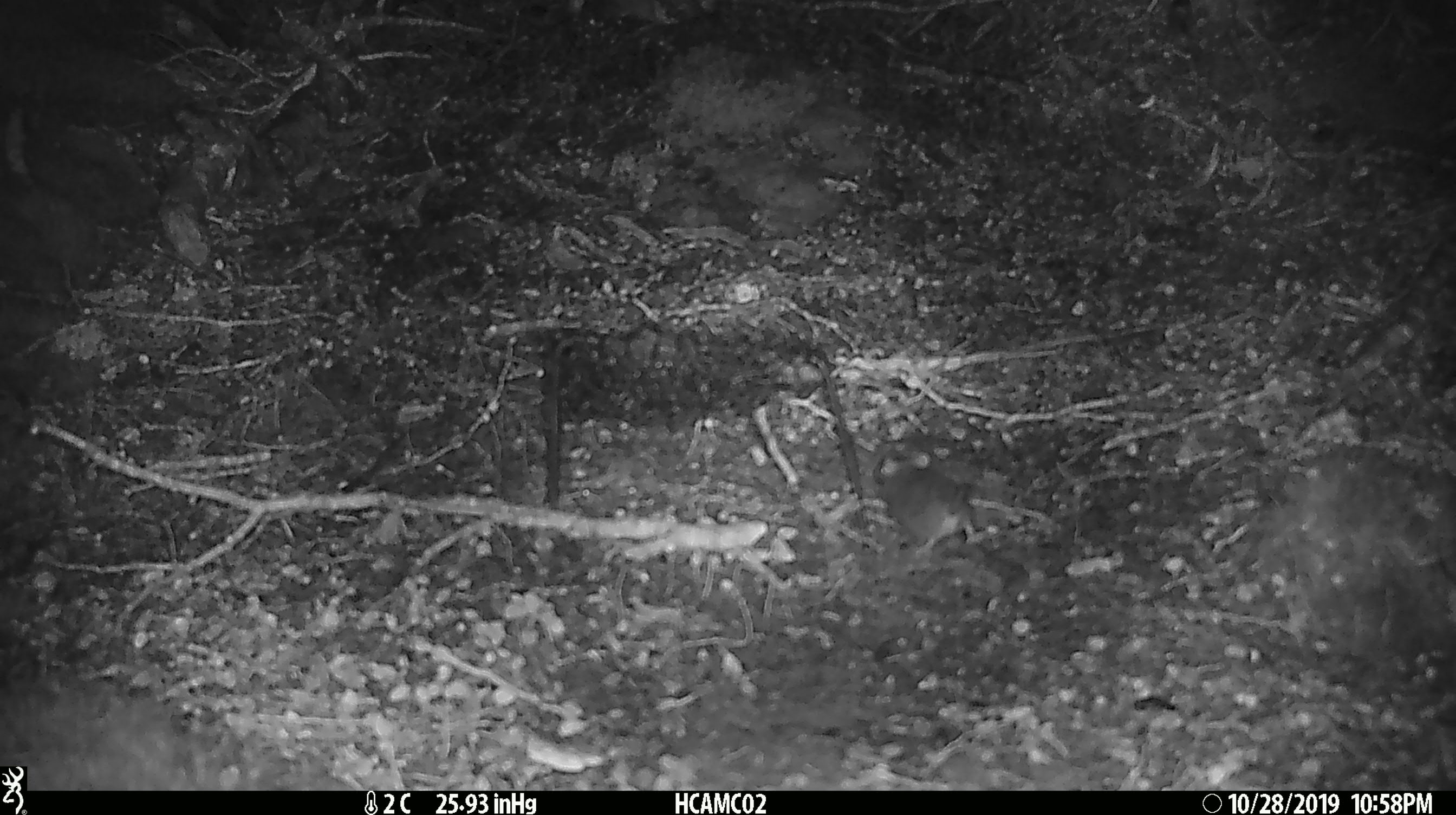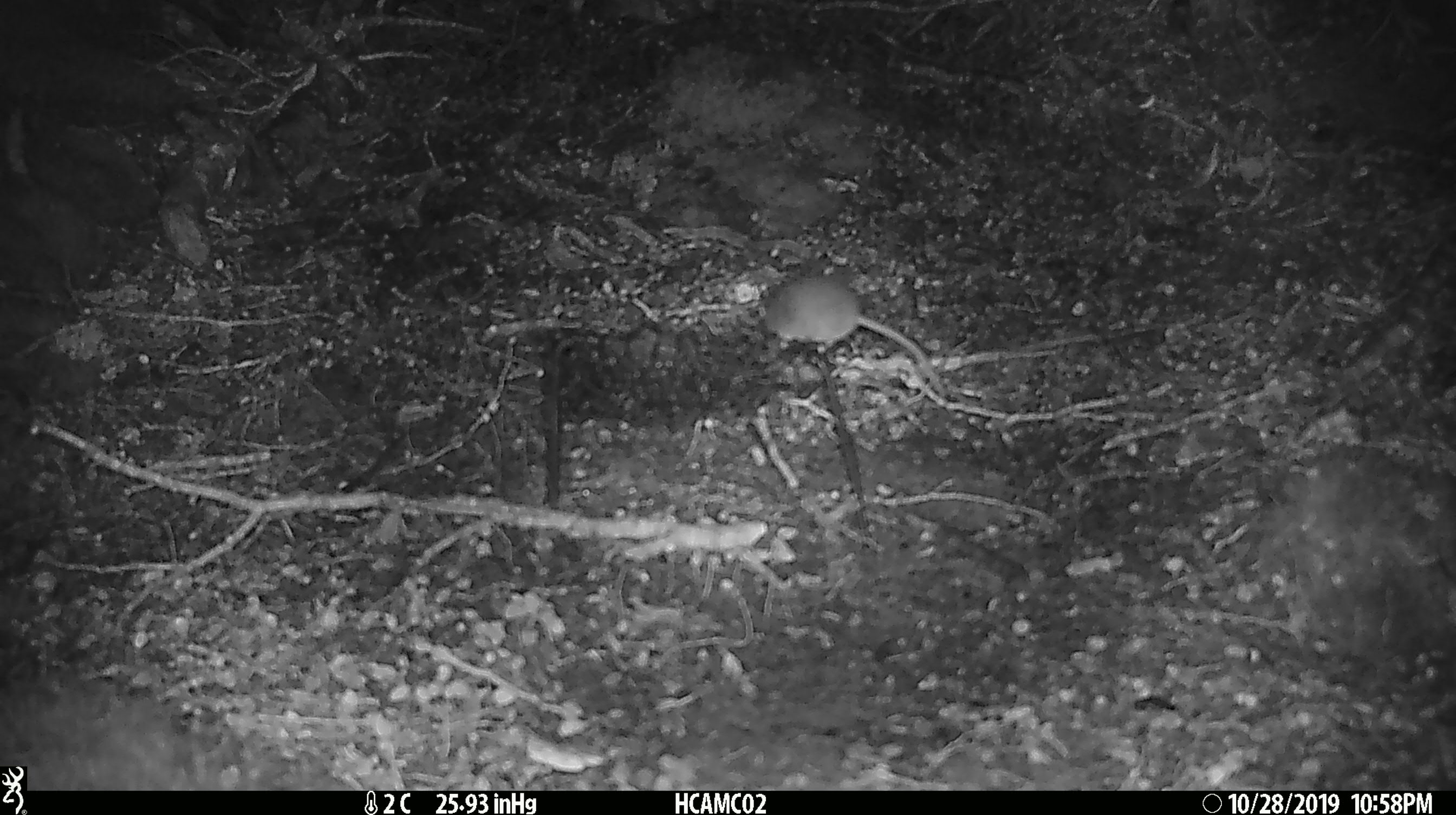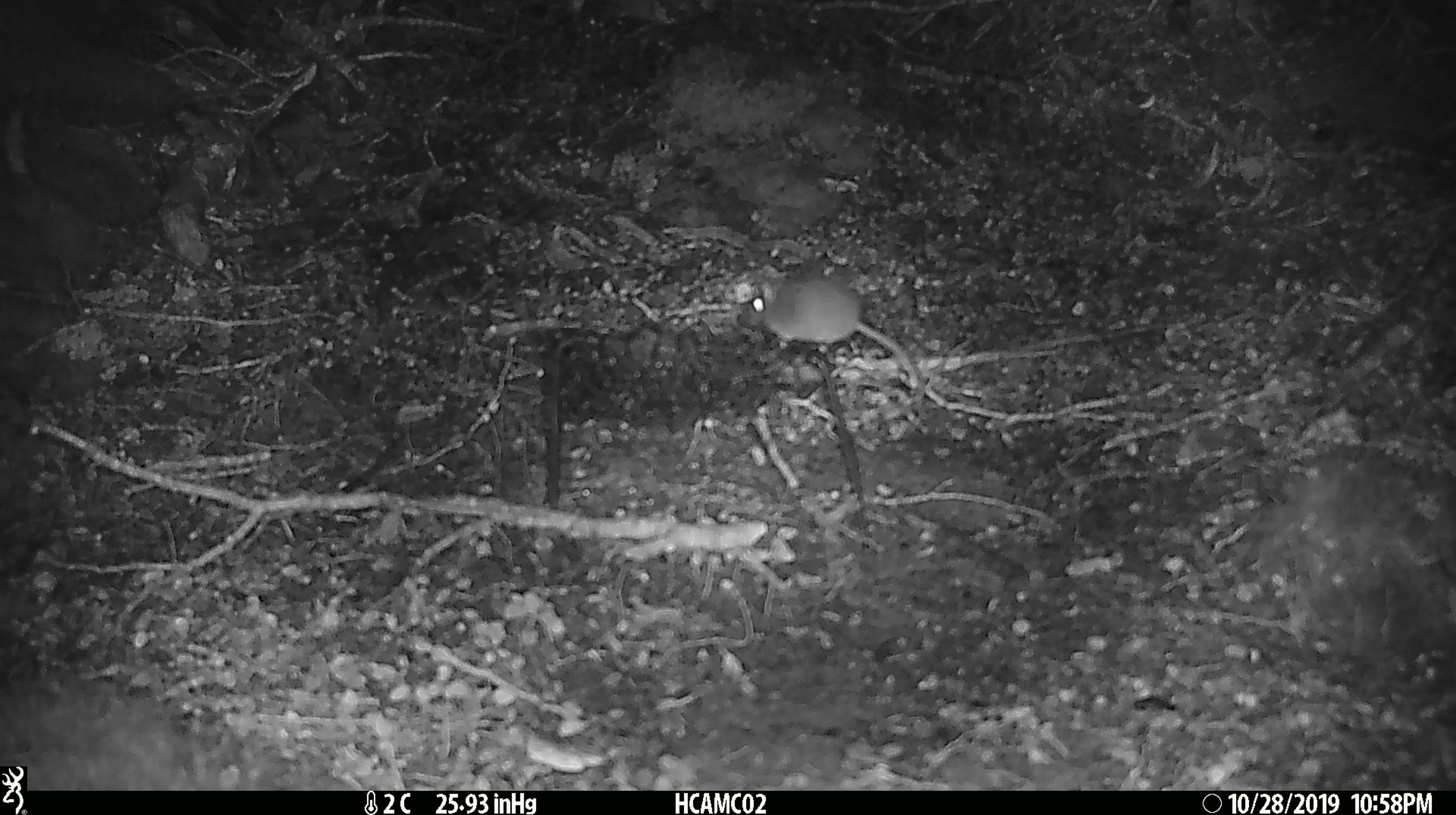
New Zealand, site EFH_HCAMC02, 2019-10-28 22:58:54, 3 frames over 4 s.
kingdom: Animalia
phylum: Chordata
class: Mammalia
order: Rodentia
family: Muridae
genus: Mus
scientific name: Mus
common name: mouse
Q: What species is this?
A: Mouse (Mus).